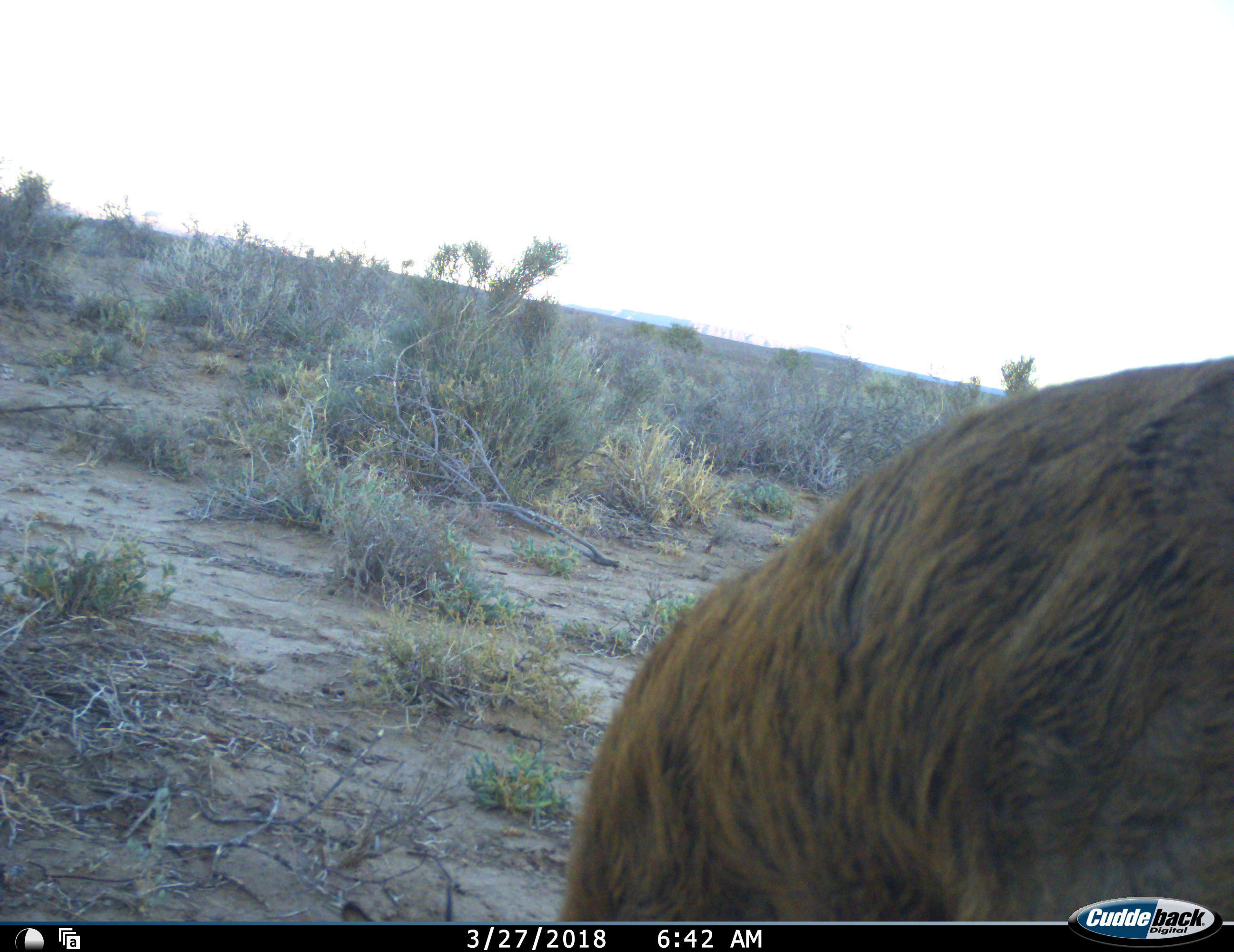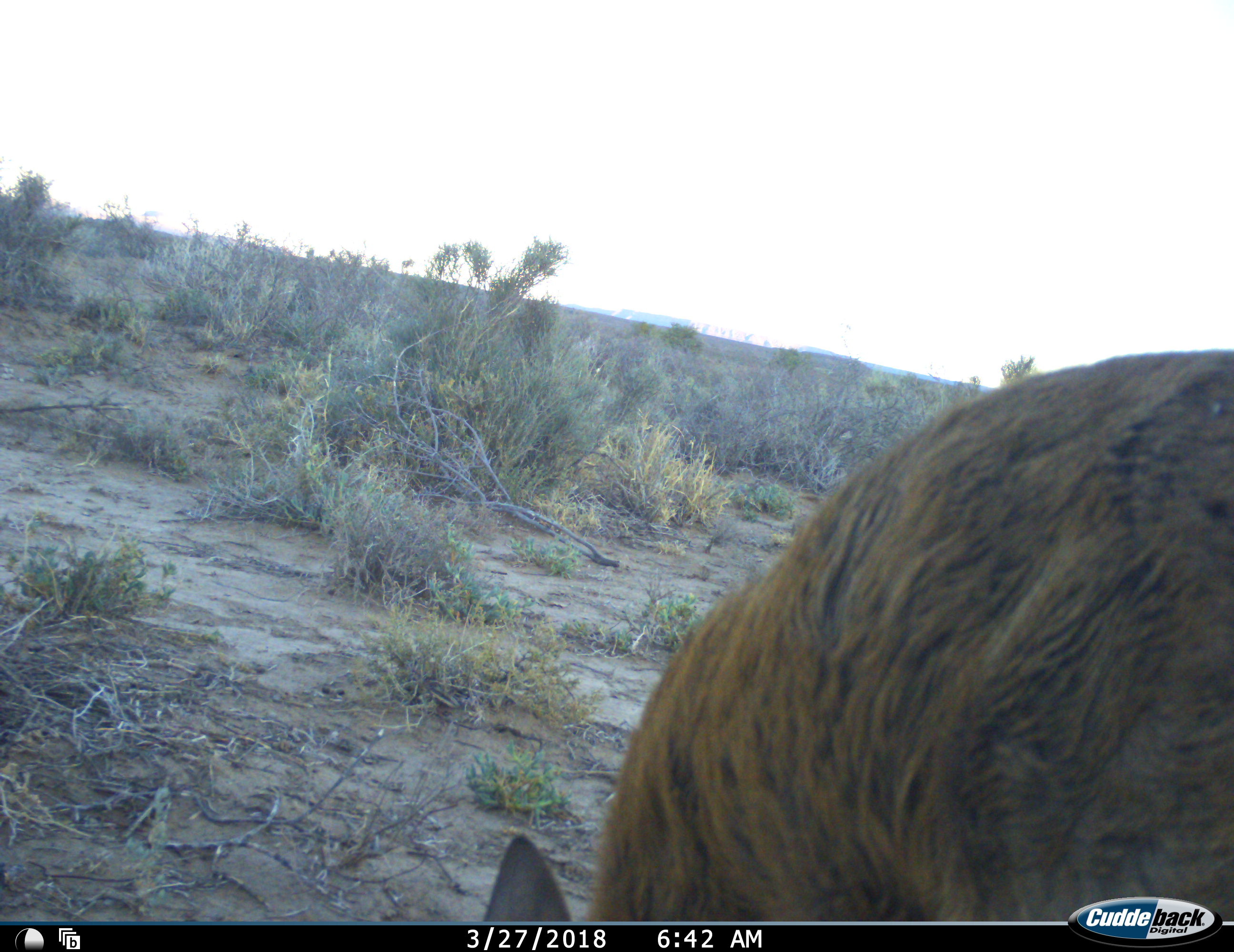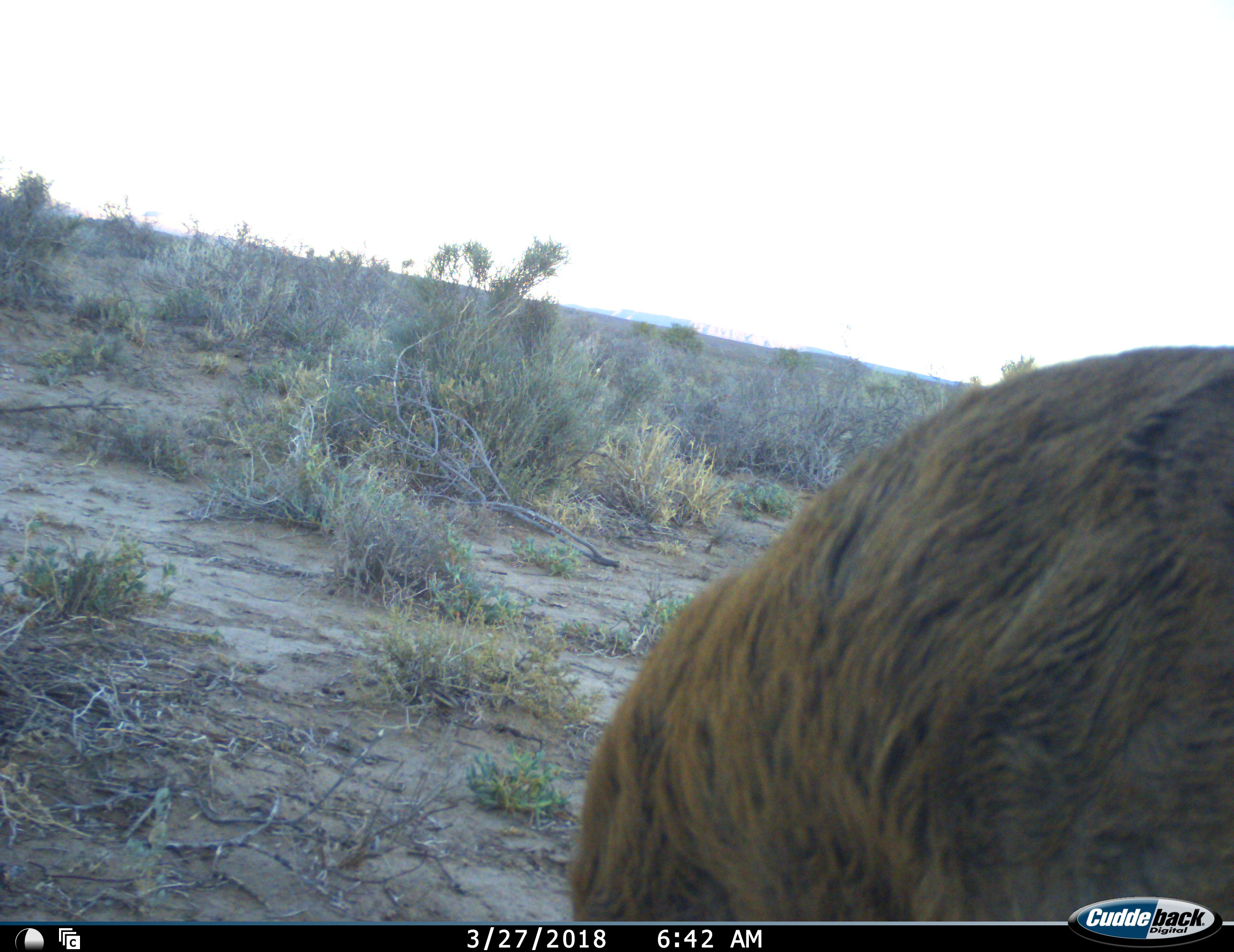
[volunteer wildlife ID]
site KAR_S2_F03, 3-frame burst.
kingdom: Animalia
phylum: Chordata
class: Mammalia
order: Artiodactyla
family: Bovidae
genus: Pelea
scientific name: Pelea capreolus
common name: grey rhebok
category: rhebokgrey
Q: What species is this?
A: Rhebokgrey (grey rhebok) (Pelea capreolus).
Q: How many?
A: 1.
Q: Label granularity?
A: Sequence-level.